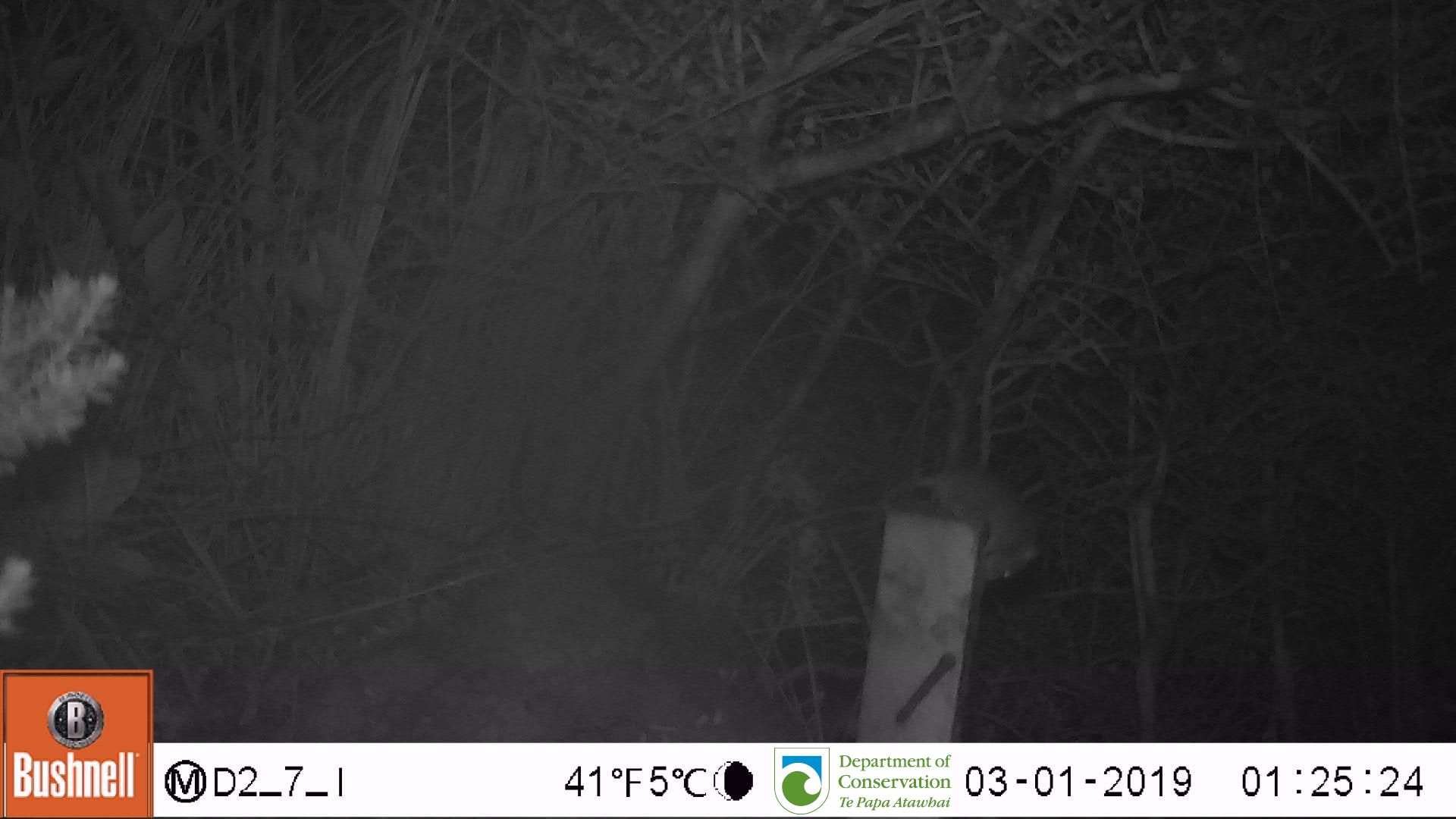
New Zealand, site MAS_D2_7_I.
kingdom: Animalia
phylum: Chordata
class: Mammalia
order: Rodentia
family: Muridae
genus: Mus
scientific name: Mus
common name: mouse